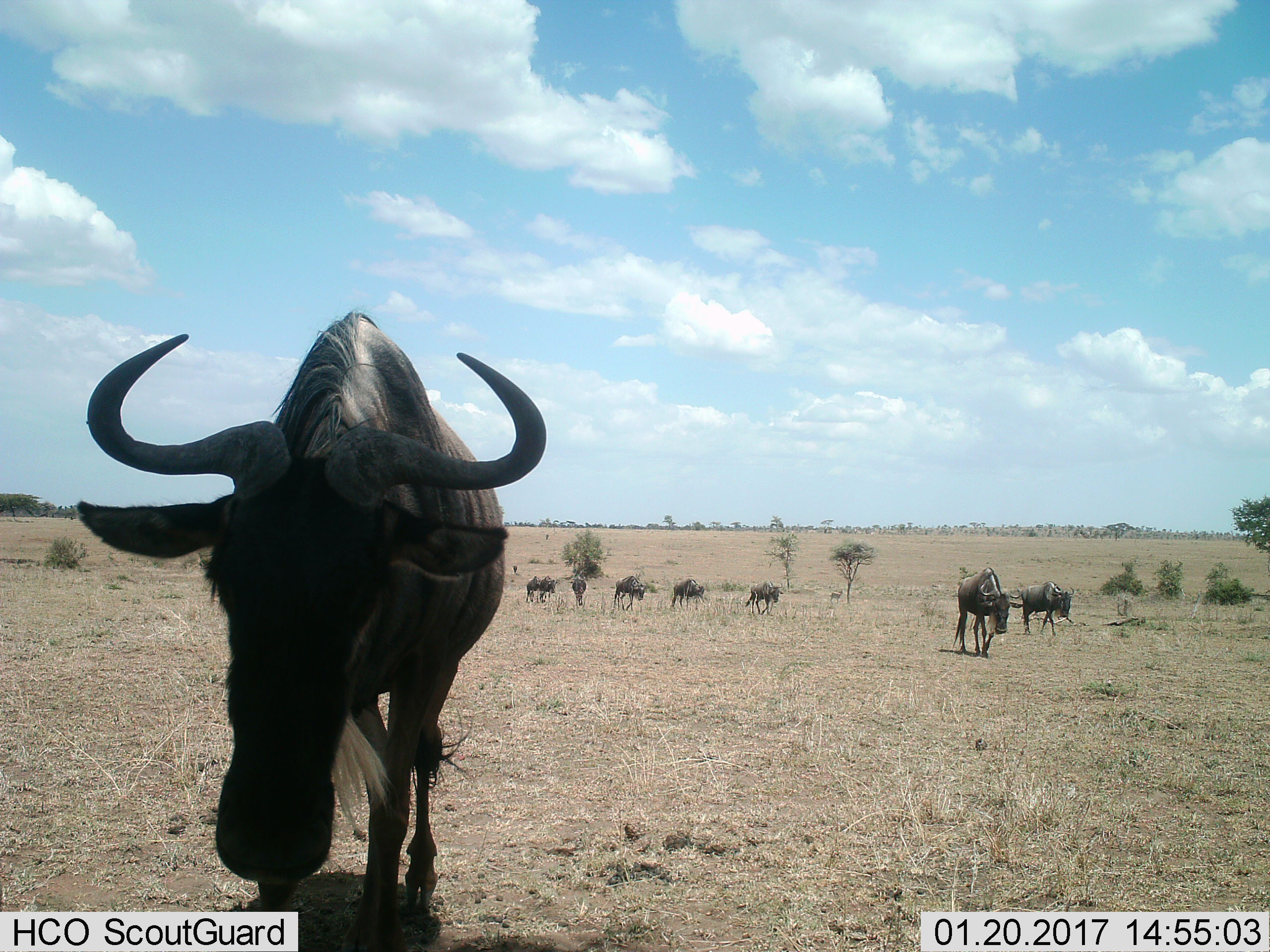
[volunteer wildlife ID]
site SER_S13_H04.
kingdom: Animalia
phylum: Chordata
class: Mammalia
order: Artiodactyla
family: Bovidae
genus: Connochaetes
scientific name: Connochaetes taurinus taurinus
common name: blue wildebeest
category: wildebeestblue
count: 10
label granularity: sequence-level